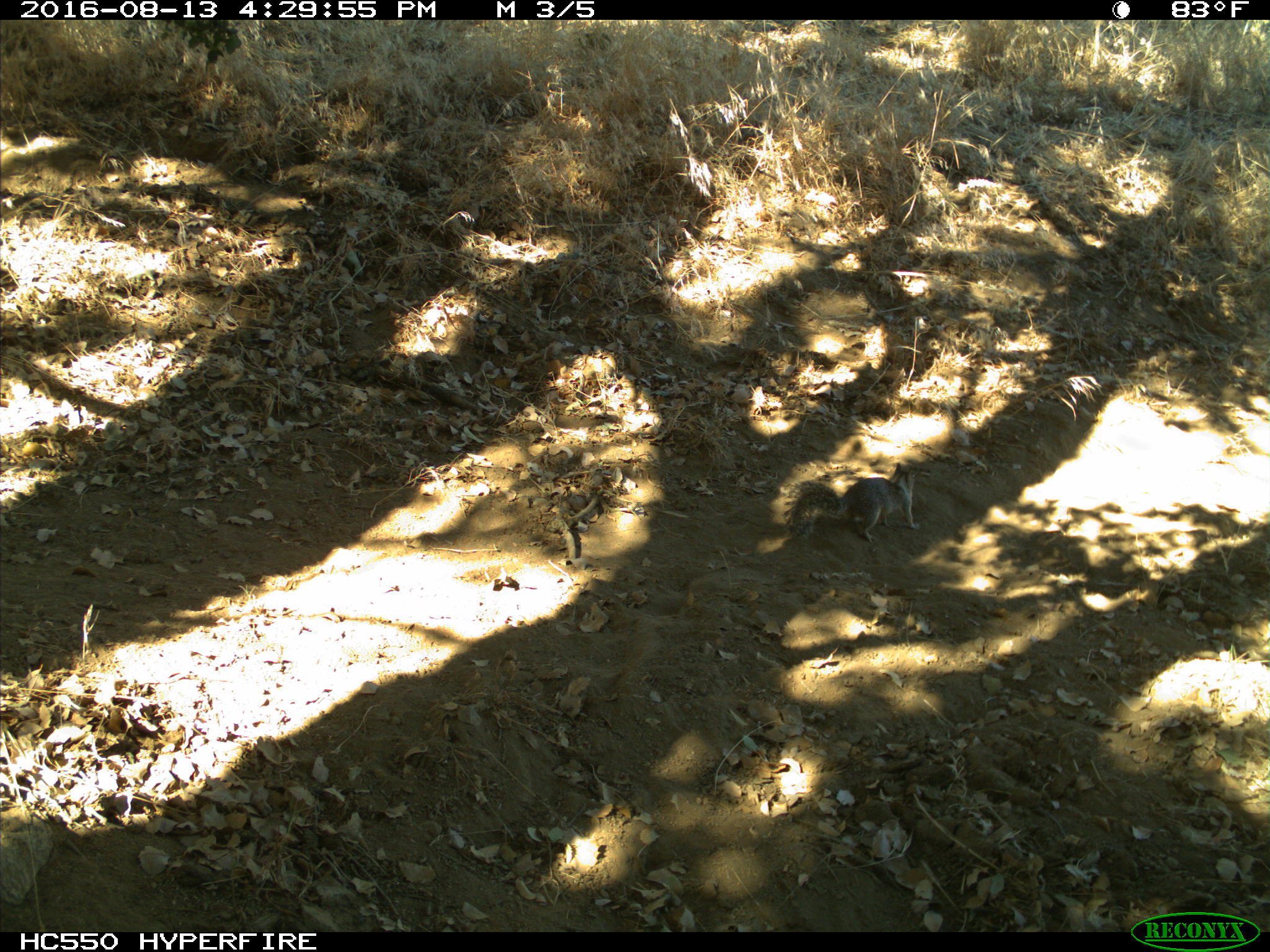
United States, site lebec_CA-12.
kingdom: Animalia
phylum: Chordata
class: Mammalia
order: Rodentia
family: Sciuridae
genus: Otospermophilus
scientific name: Otospermophilus beecheyi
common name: california ground squirrel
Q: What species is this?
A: Otospermophilus beecheyi (california ground squirrel).